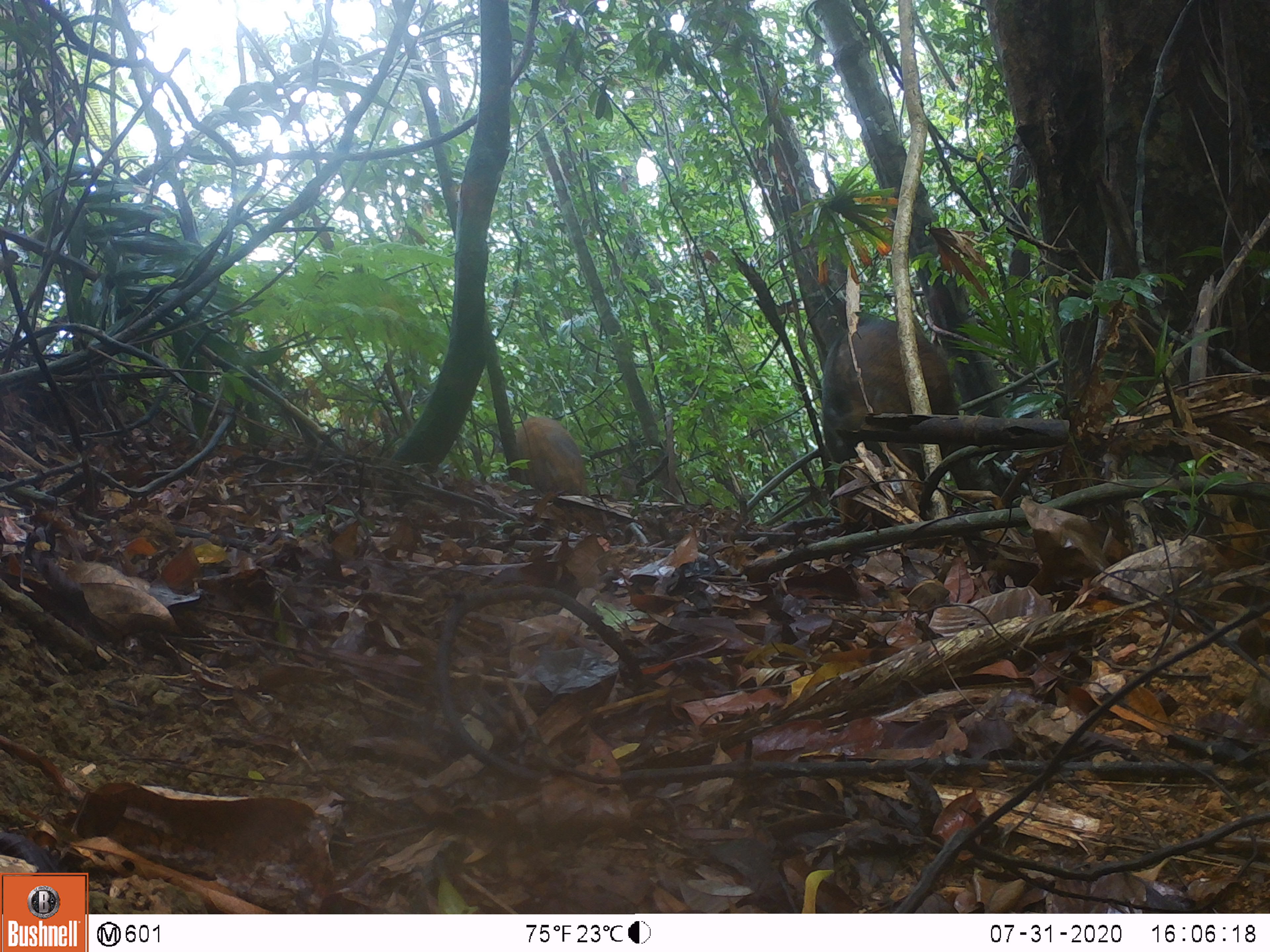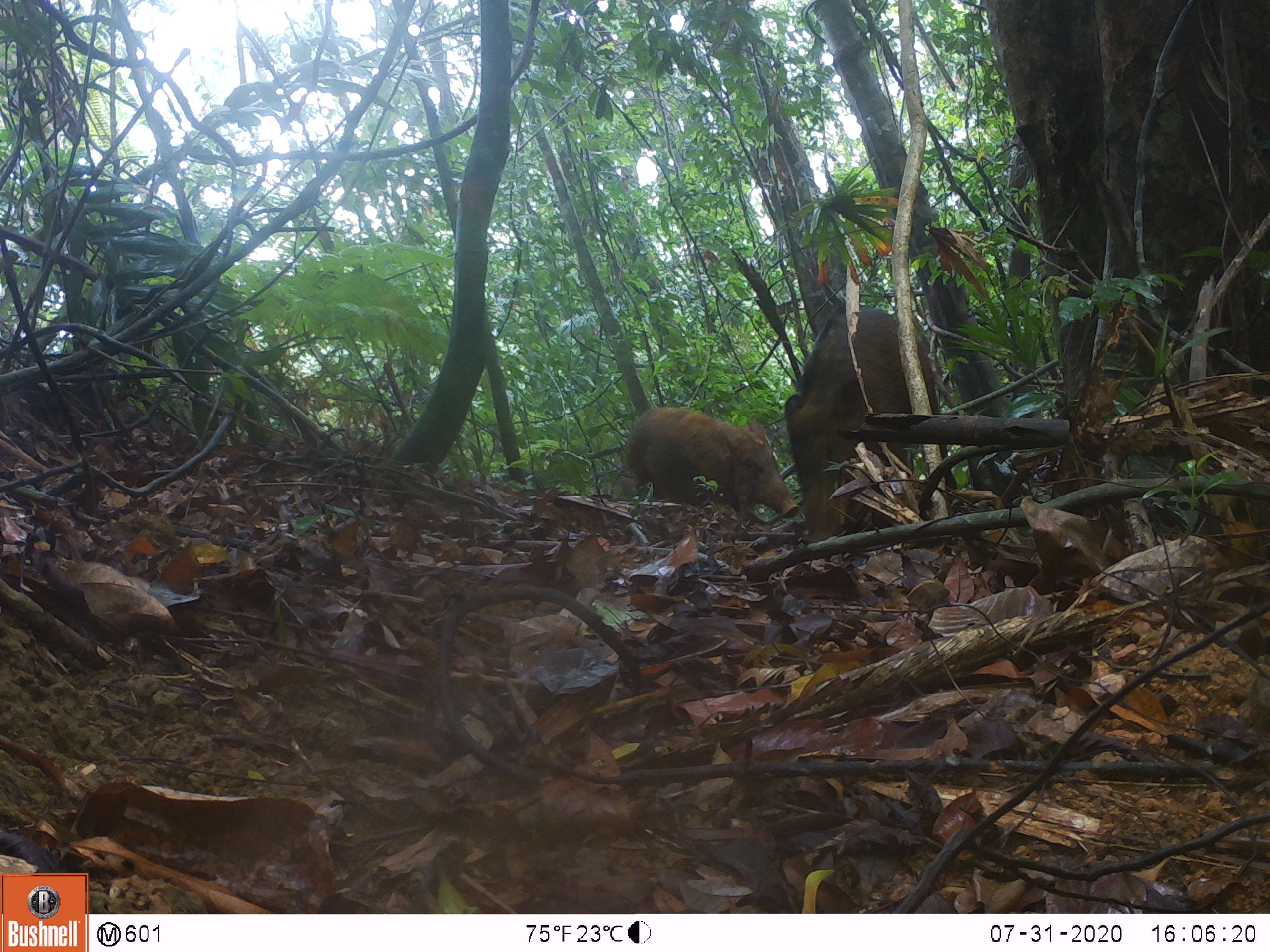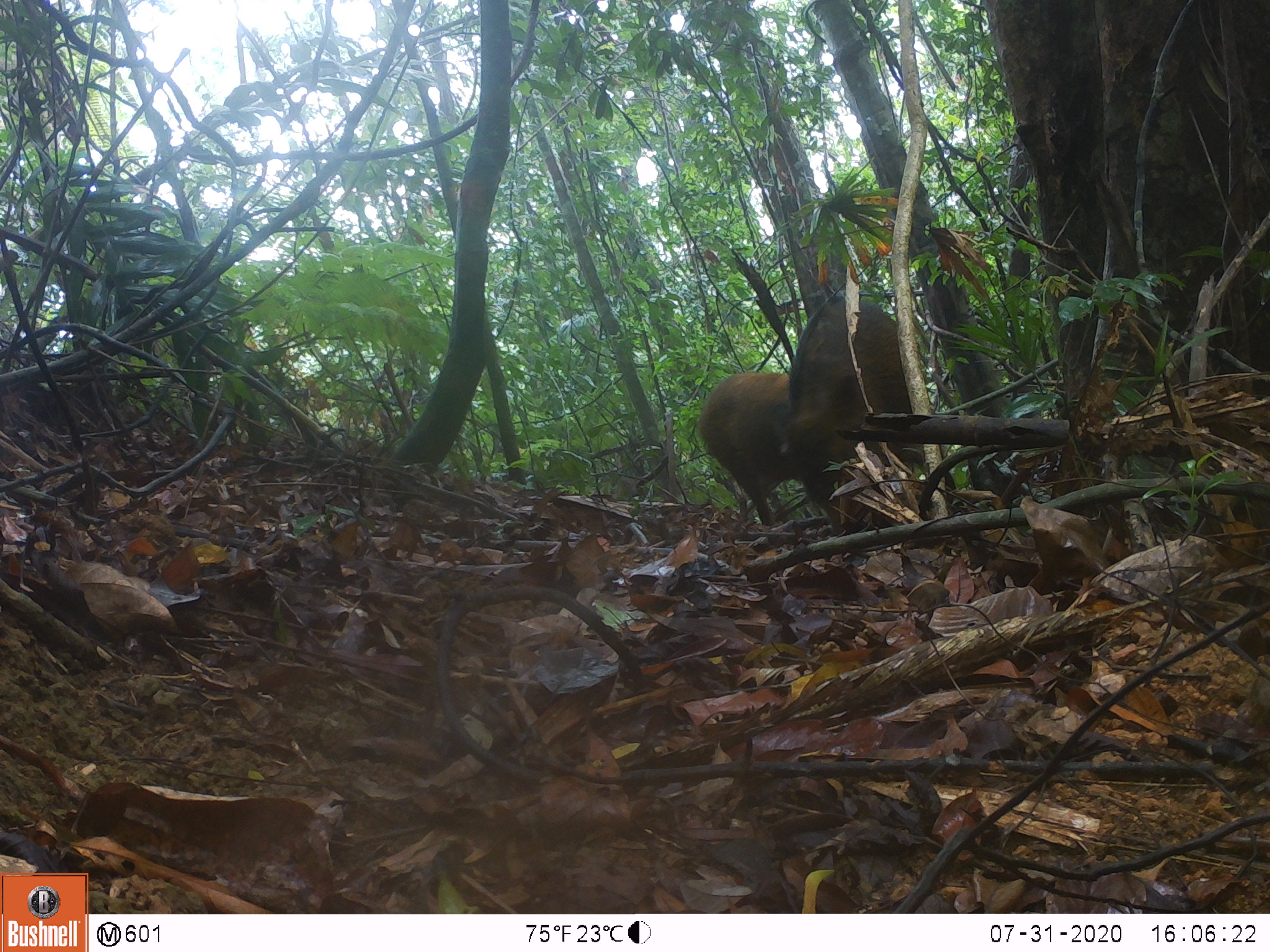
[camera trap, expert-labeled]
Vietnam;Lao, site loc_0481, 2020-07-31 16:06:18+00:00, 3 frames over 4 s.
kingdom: Animalia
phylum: Chordata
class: Mammalia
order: Artiodactyla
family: Suidae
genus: Sus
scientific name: Sus scrofa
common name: eurasian wild pig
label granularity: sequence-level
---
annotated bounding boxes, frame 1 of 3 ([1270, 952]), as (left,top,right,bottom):
eurasian wild pig: (819,319,986,555); (514,417,588,501)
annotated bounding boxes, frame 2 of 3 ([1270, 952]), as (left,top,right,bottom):
eurasian wild pig: (782,305,961,543); (625,406,798,531)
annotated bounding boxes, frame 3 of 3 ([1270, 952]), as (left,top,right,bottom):
eurasian wild pig: (774,295,957,541); (697,373,789,529)